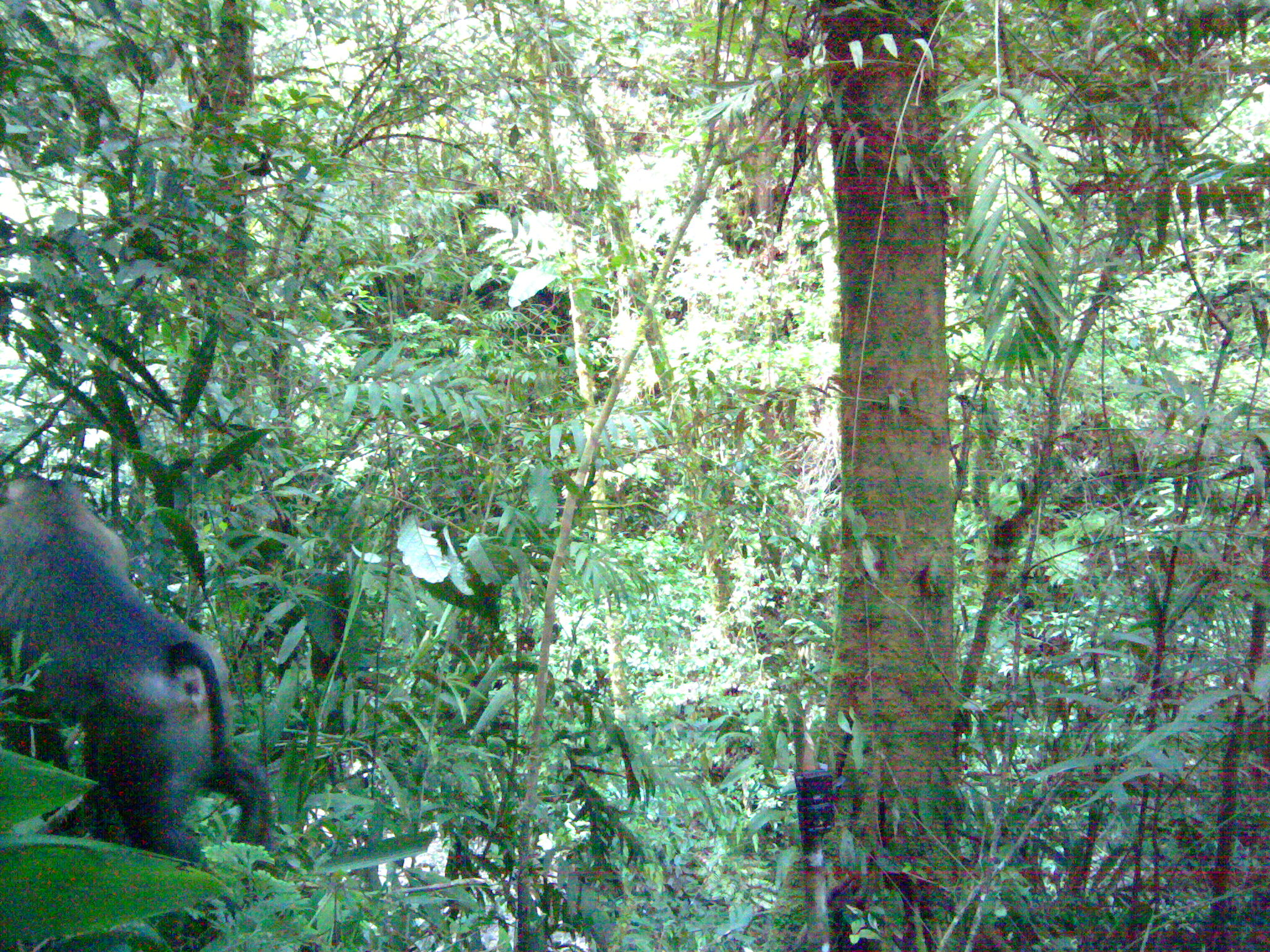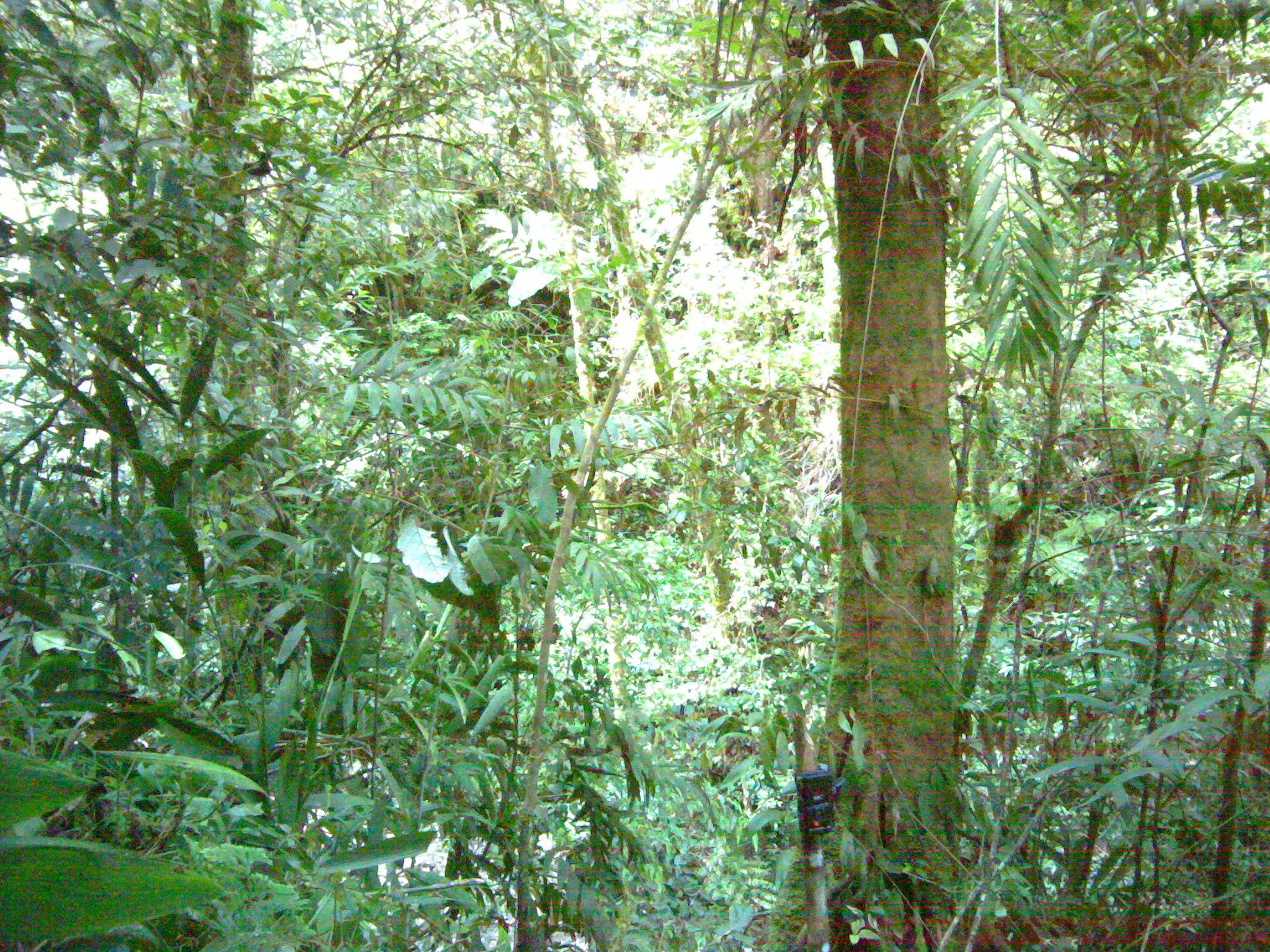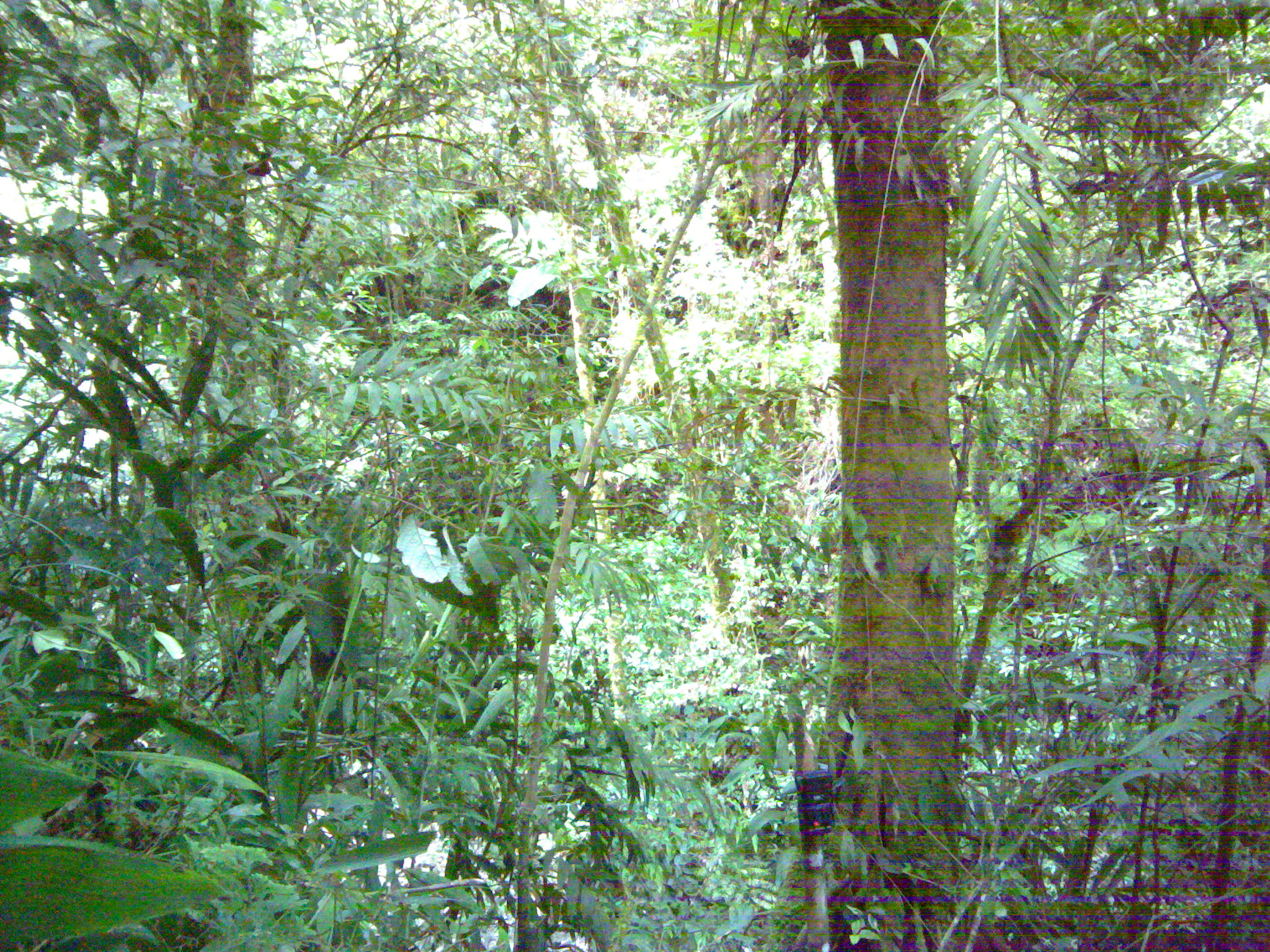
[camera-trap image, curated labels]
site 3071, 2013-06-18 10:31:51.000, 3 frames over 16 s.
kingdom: Animalia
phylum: Chordata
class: Mammalia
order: Primates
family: Cercopithecidae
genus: Macaca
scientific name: Macaca nemestrina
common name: southern pig-tailed macaque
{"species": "Macaca nemestrina (southern pig-tailed macaque)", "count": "1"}